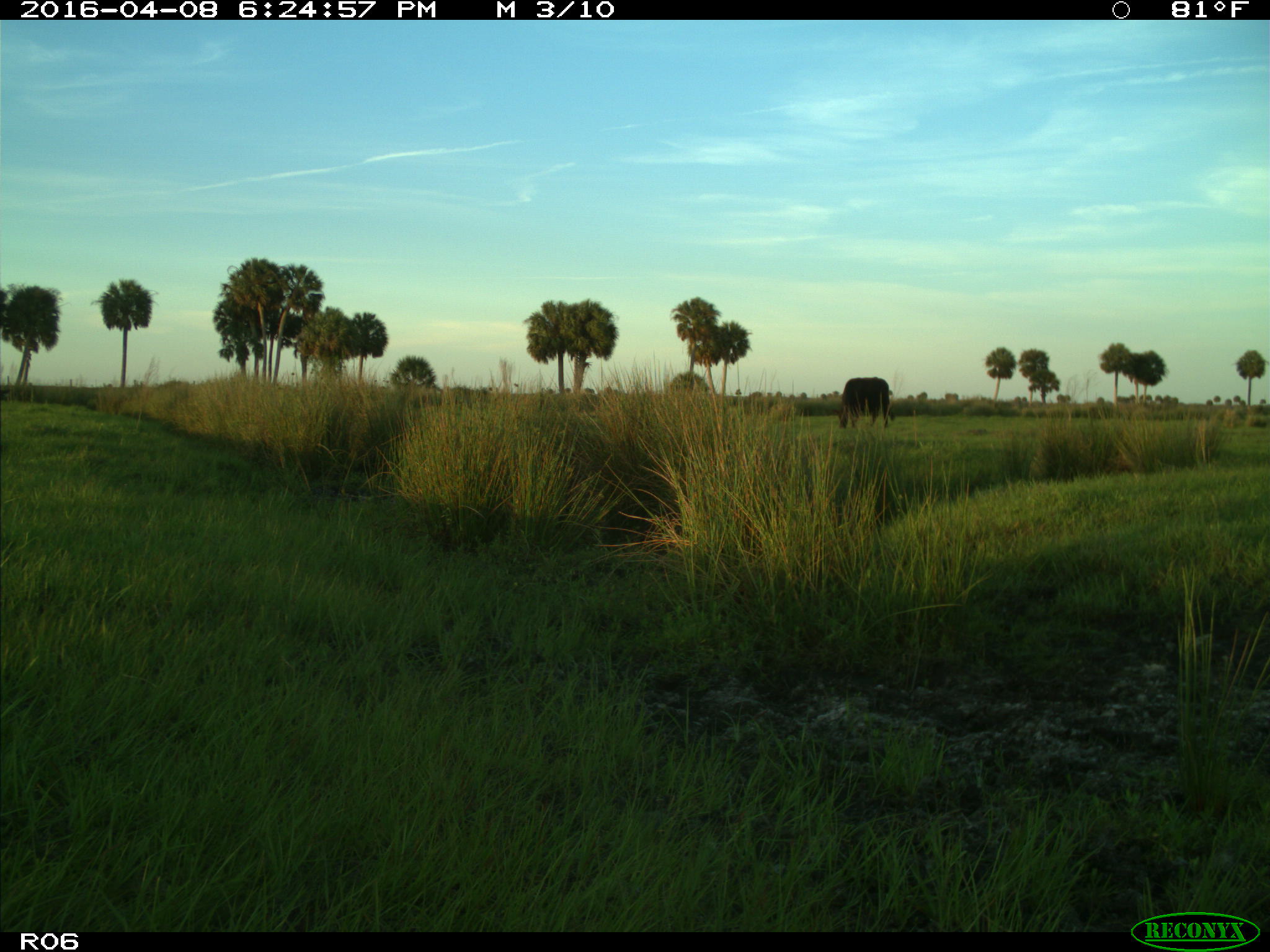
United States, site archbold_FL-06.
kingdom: Animalia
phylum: Chordata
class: Mammalia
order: Artiodactyla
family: Bovidae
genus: Bos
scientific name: Bos taurus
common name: domestic cow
Bos taurus (domestic cow).